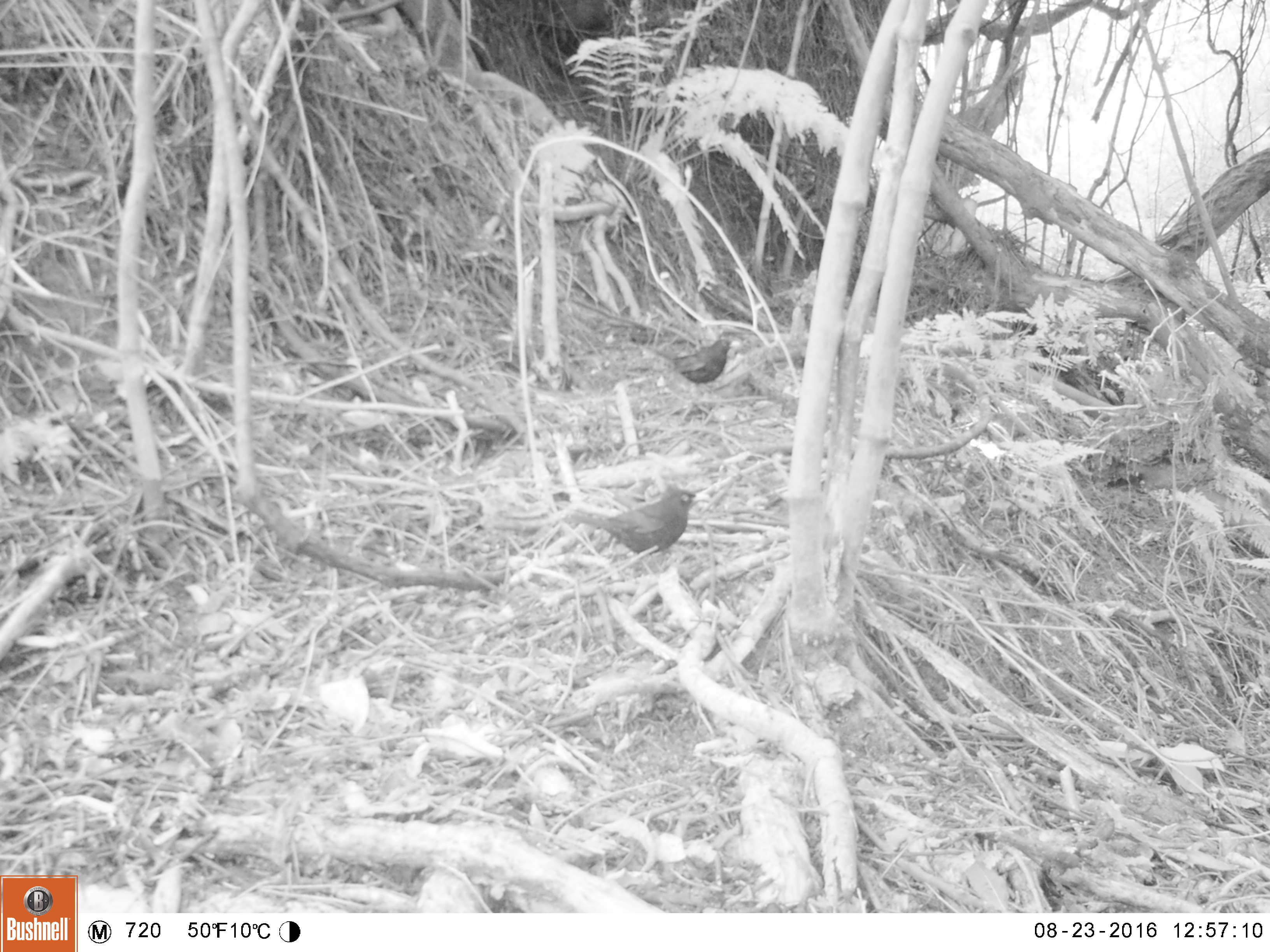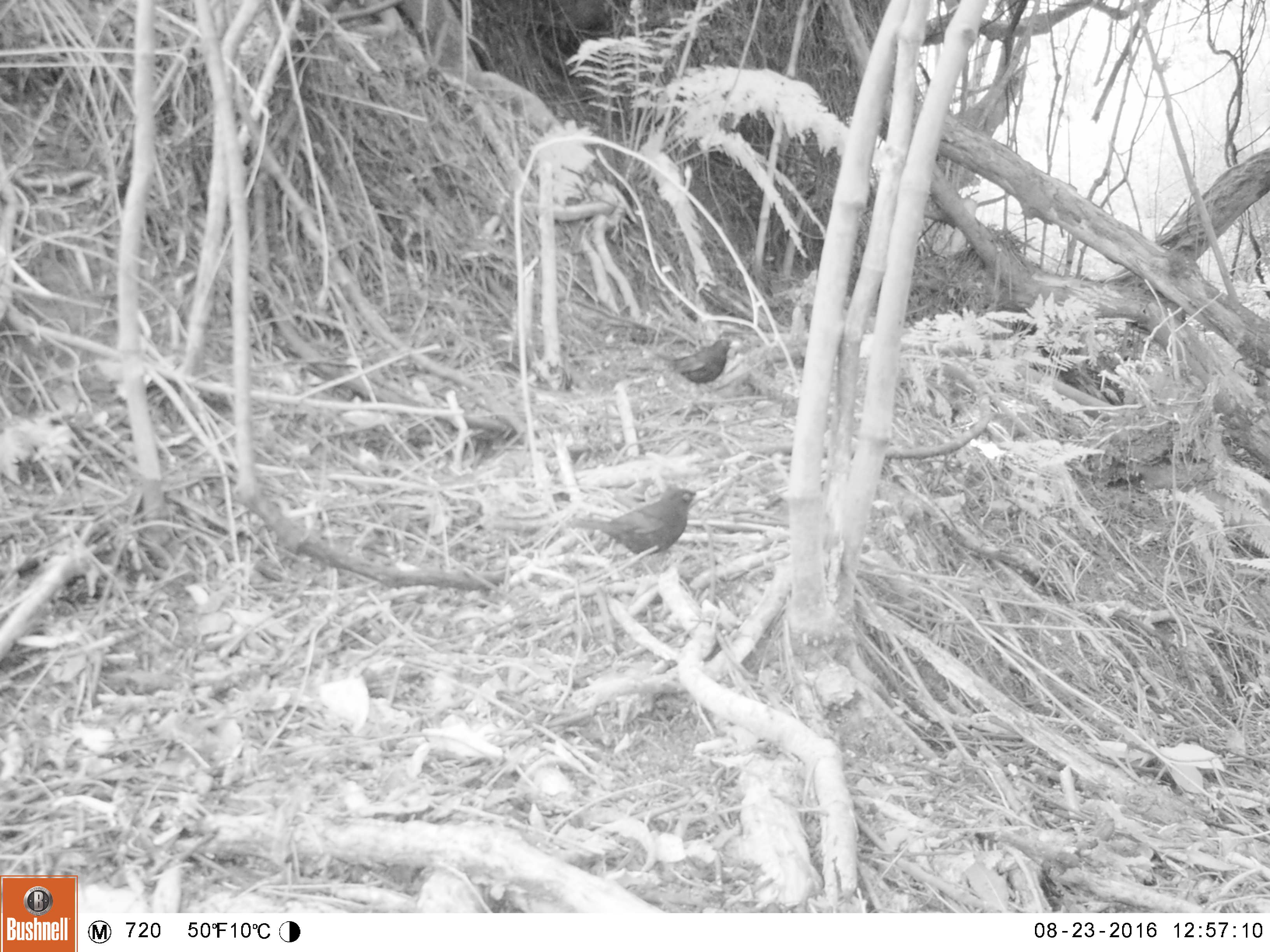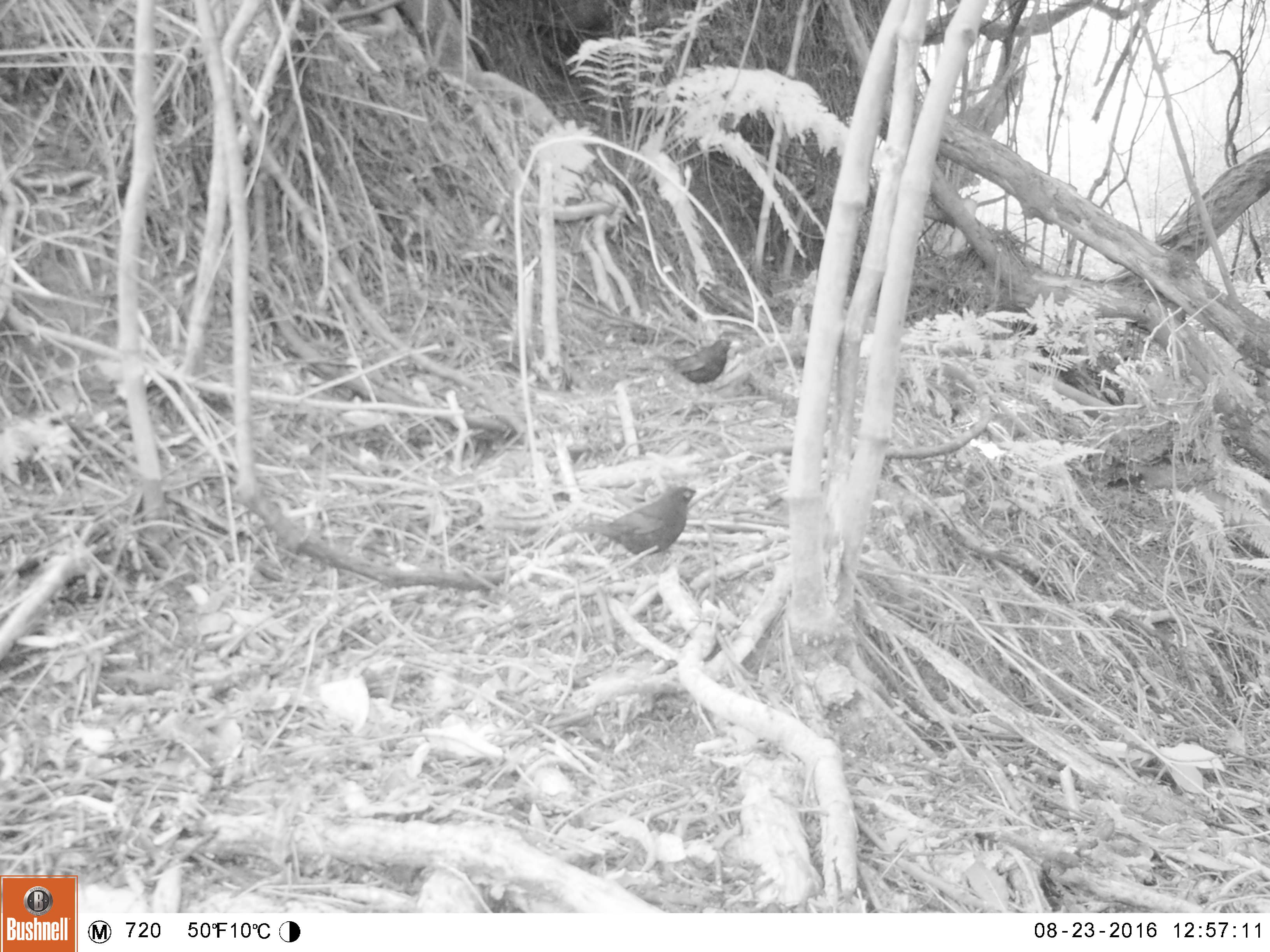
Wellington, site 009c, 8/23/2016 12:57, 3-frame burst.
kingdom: Animalia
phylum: Chordata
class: Aves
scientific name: Aves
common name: bird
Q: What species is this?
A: Bird (Aves).